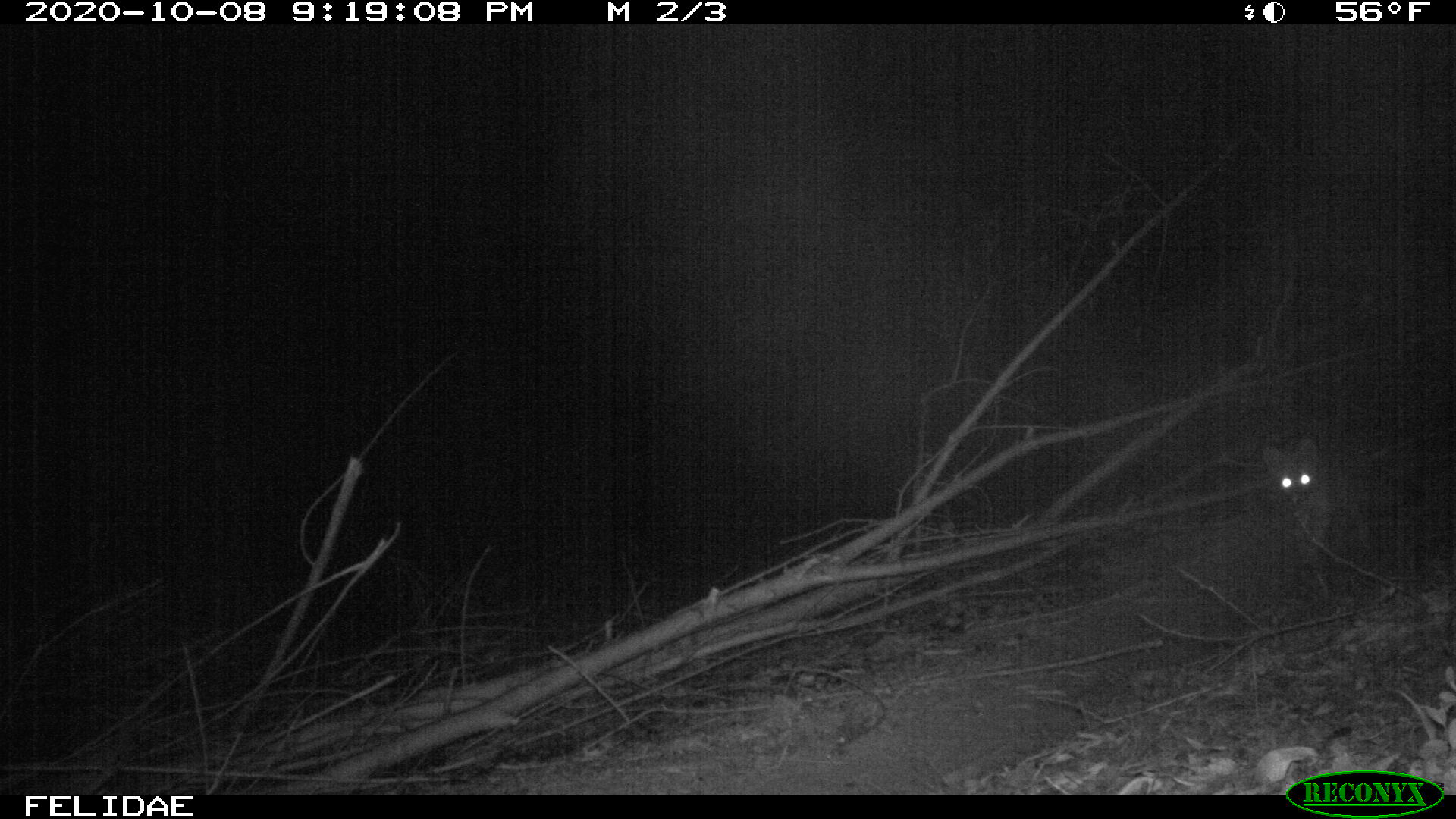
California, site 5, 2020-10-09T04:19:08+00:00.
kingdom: Animalia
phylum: Chordata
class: Mammalia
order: Carnivora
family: Canidae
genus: Urocyon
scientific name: Urocyon cinereoargenteus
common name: gray fox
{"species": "gray fox (Urocyon cinereoargenteus)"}